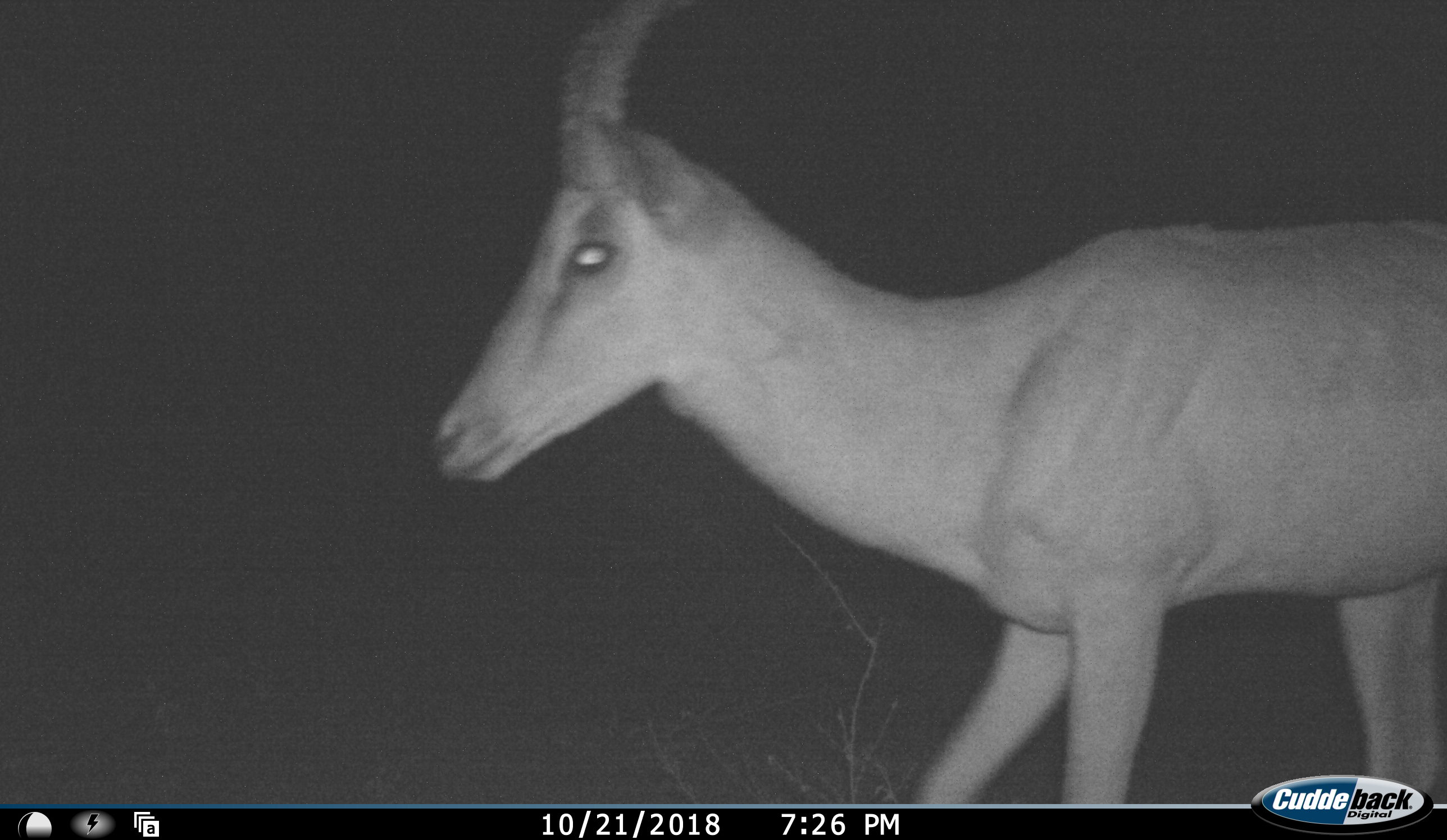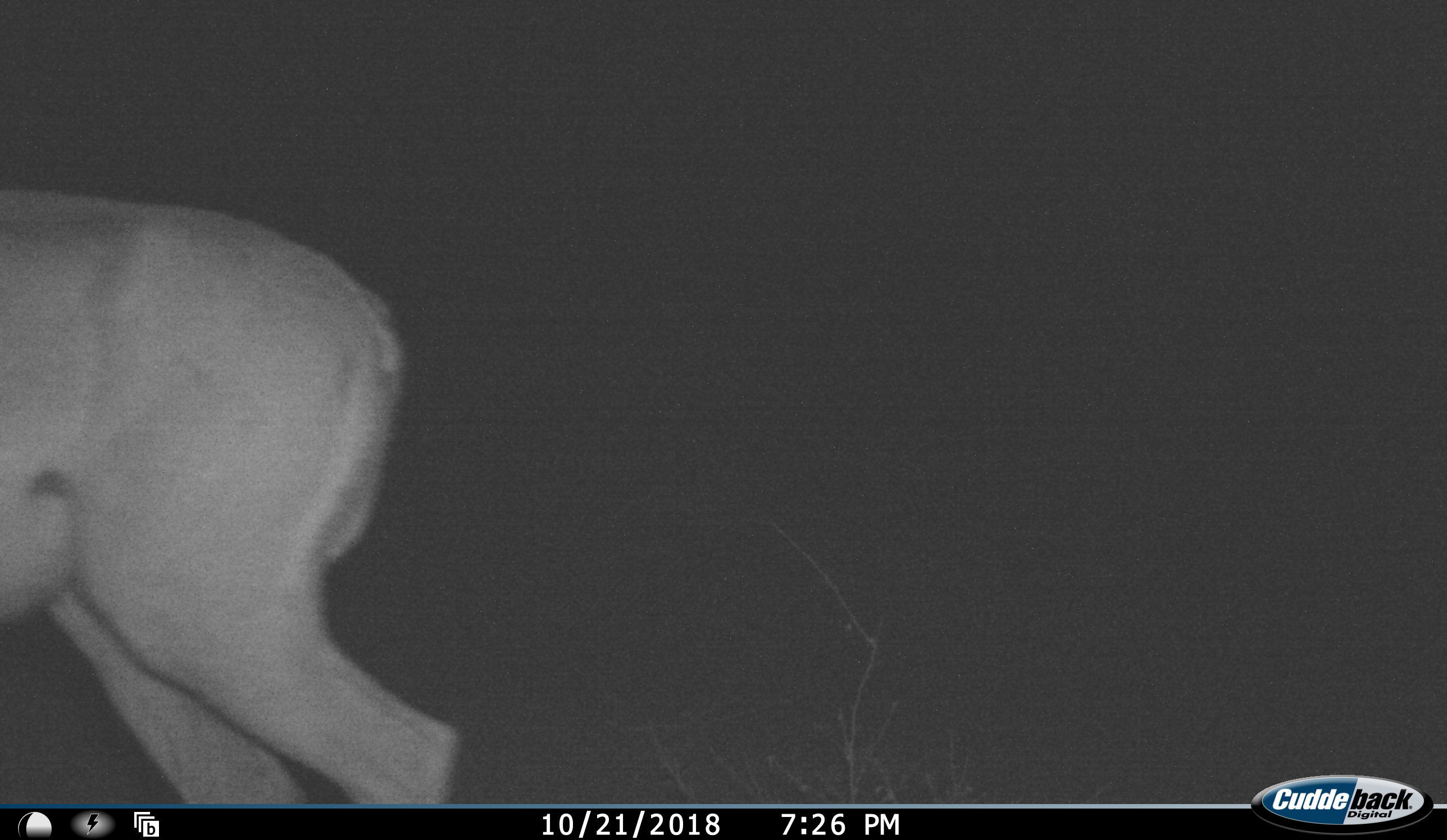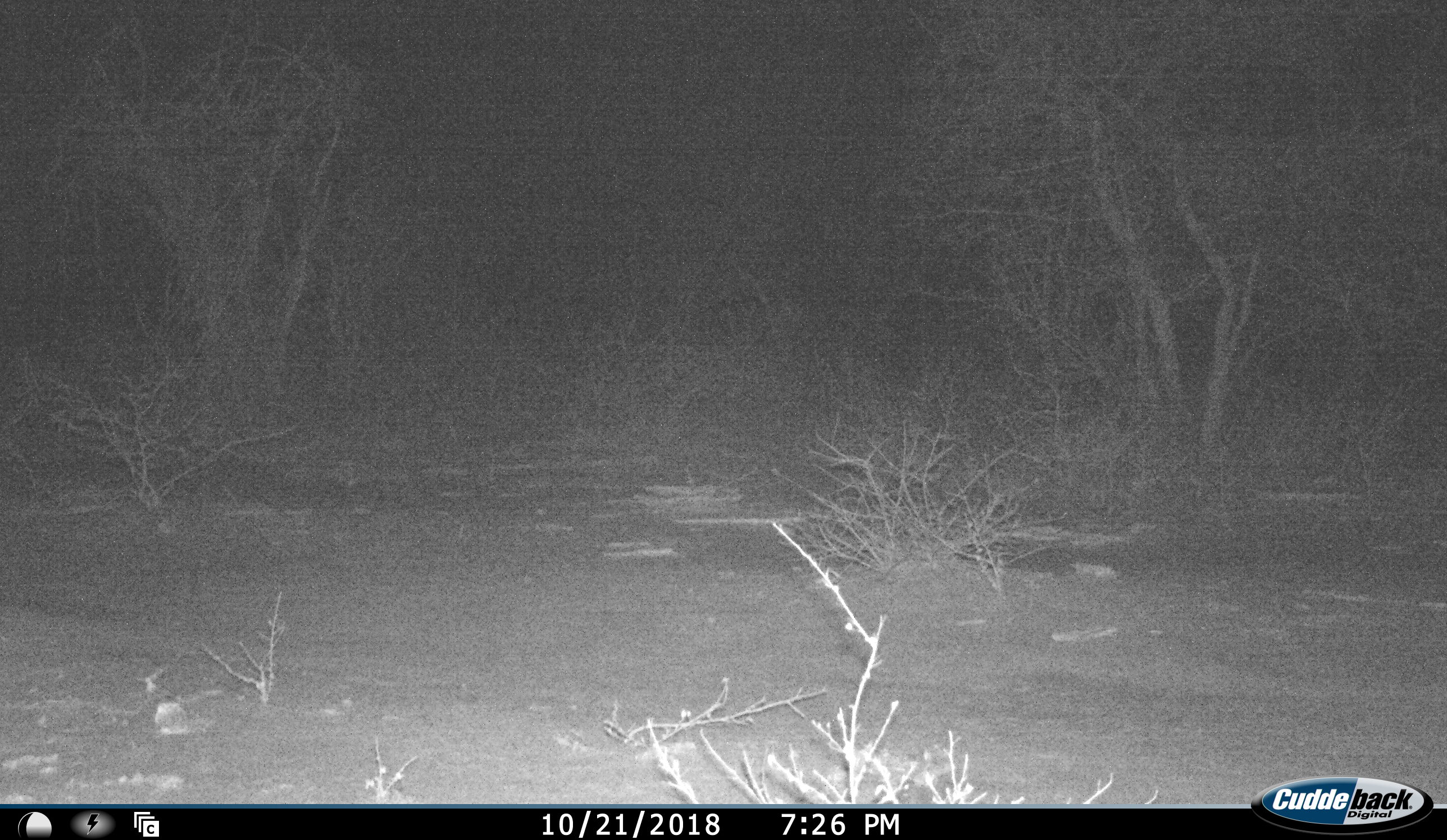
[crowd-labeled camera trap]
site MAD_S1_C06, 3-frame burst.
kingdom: Animalia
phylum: Chordata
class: Mammalia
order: Artiodactyla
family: Bovidae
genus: Aepyceros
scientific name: Aepyceros melampus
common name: impala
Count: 1.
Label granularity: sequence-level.